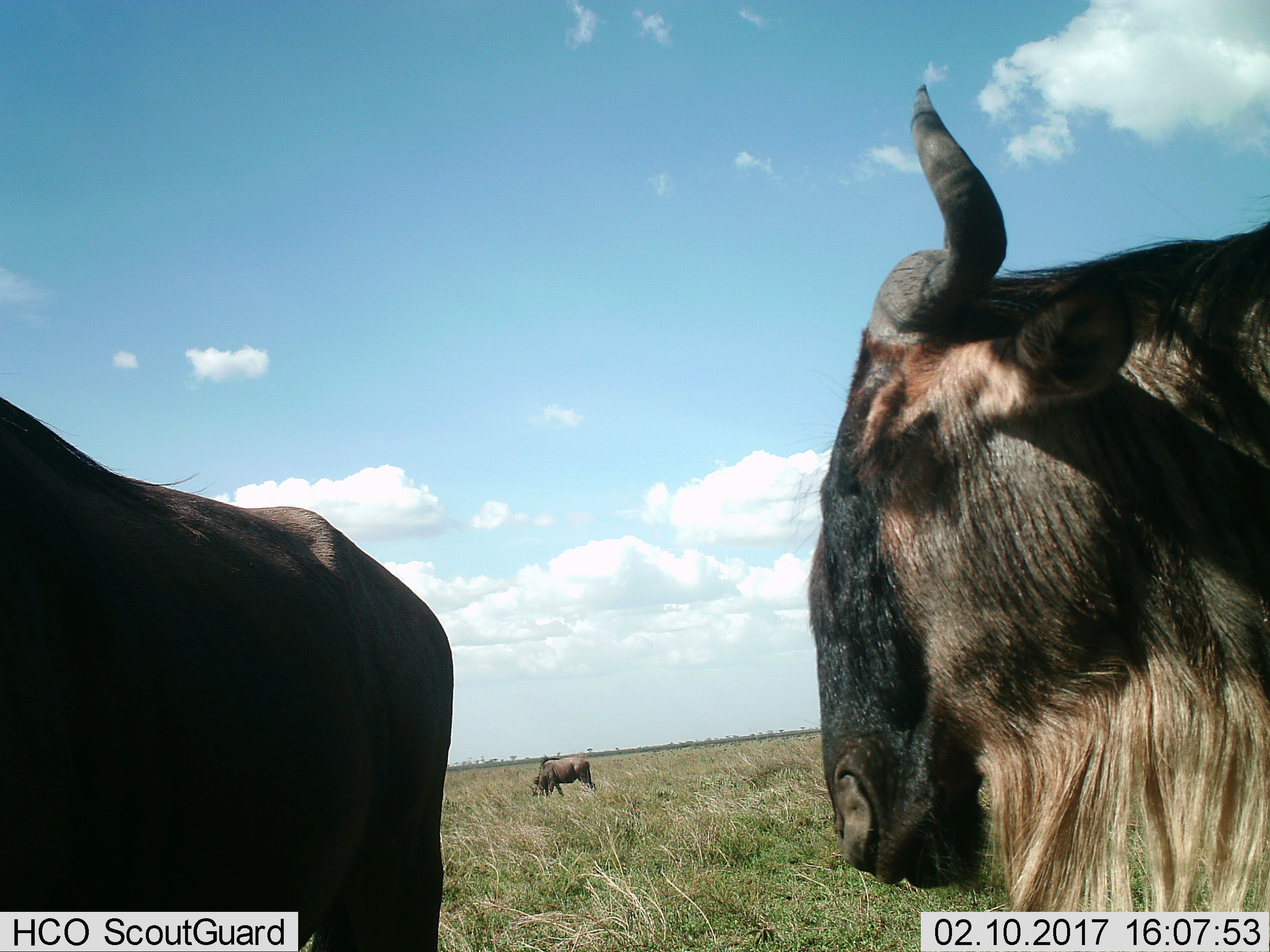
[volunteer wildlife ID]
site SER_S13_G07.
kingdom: Animalia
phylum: Chordata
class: Mammalia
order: Artiodactyla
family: Bovidae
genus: Connochaetes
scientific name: Connochaetes taurinus taurinus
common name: blue wildebeest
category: wildebeestblue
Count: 3.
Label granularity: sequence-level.